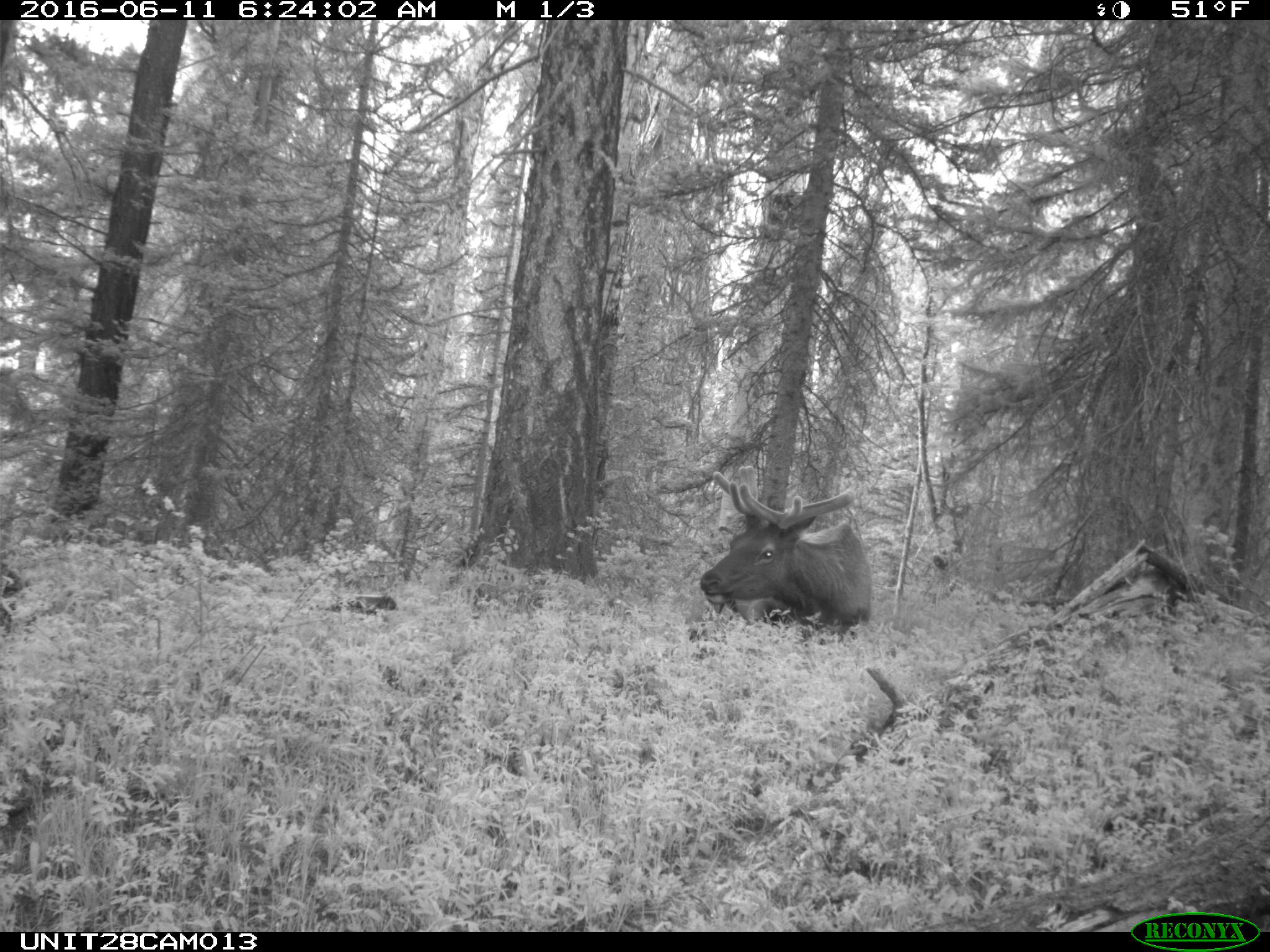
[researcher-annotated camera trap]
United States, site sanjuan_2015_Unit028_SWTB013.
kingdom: Animalia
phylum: Chordata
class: Mammalia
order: Artiodactyla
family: Cervidae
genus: Cervus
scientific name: Cervus elaphus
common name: red deer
Cervus elaphus (red deer).